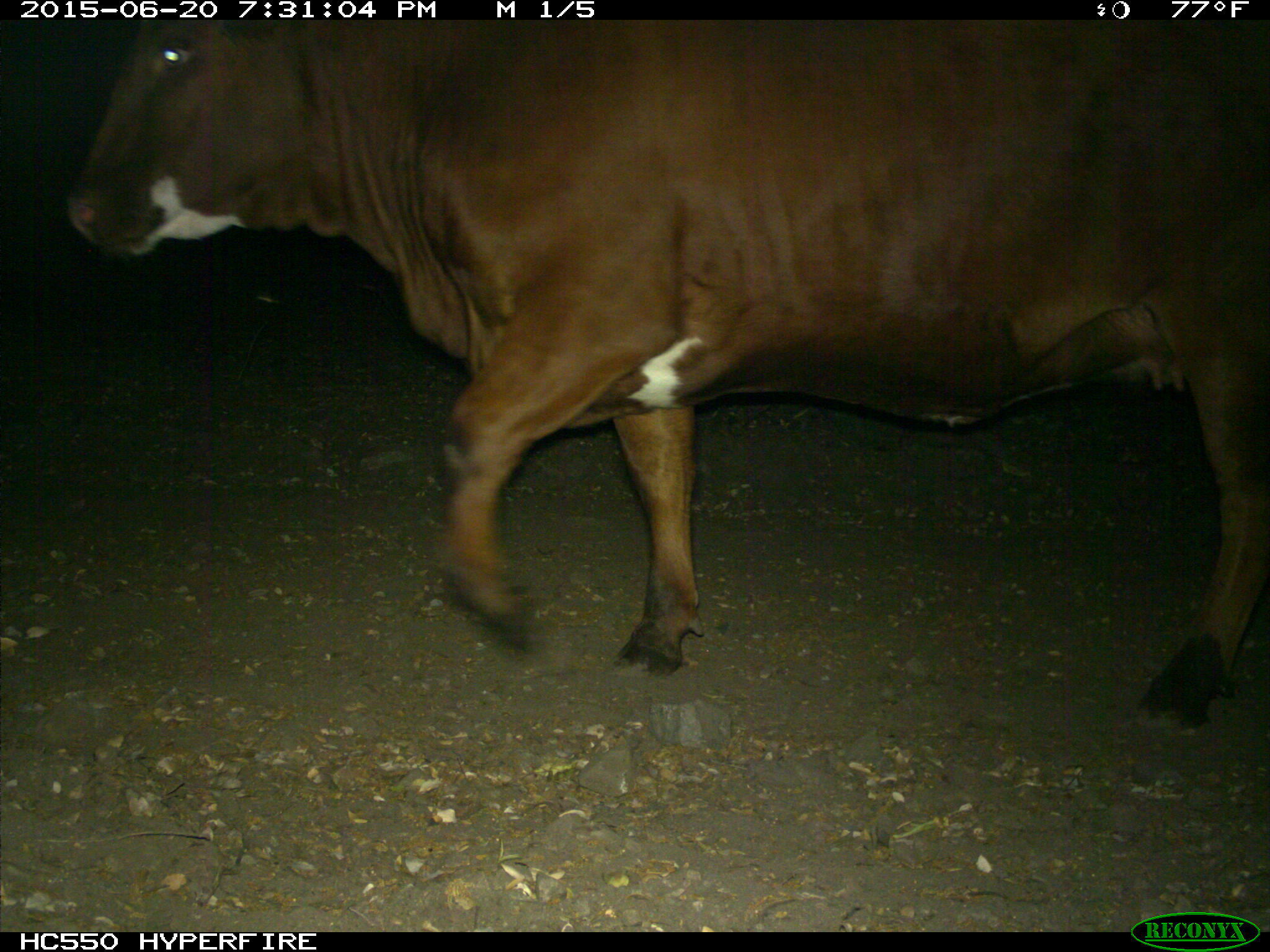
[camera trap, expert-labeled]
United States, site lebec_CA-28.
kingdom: Animalia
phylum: Chordata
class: Mammalia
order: Artiodactyla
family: Bovidae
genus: Bos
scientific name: Bos taurus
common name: domestic cow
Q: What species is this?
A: Bos taurus (domestic cow).